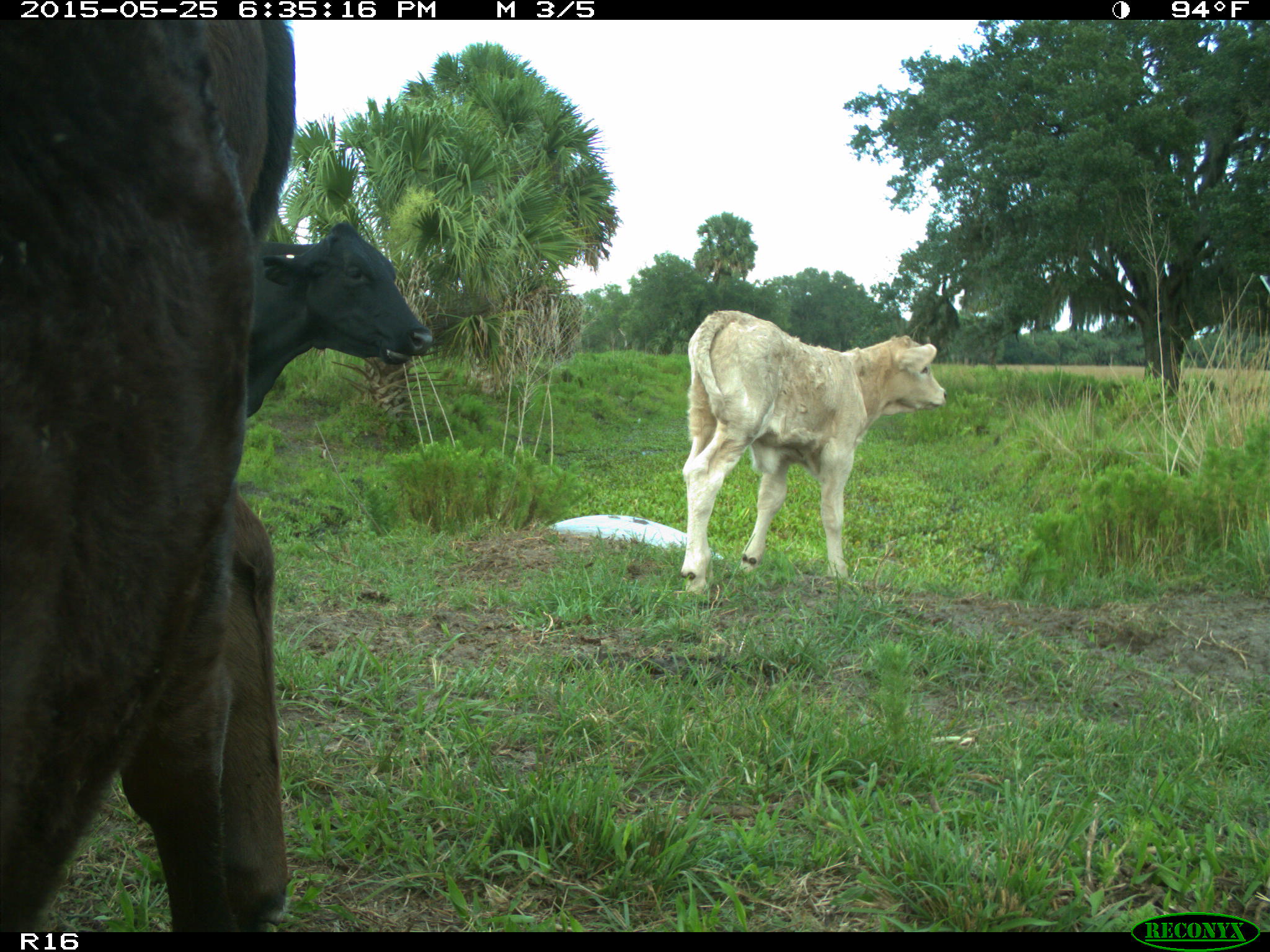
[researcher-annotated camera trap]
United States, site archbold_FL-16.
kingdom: Animalia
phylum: Chordata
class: Mammalia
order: Artiodactyla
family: Bovidae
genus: Bos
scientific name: Bos taurus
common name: domestic cow